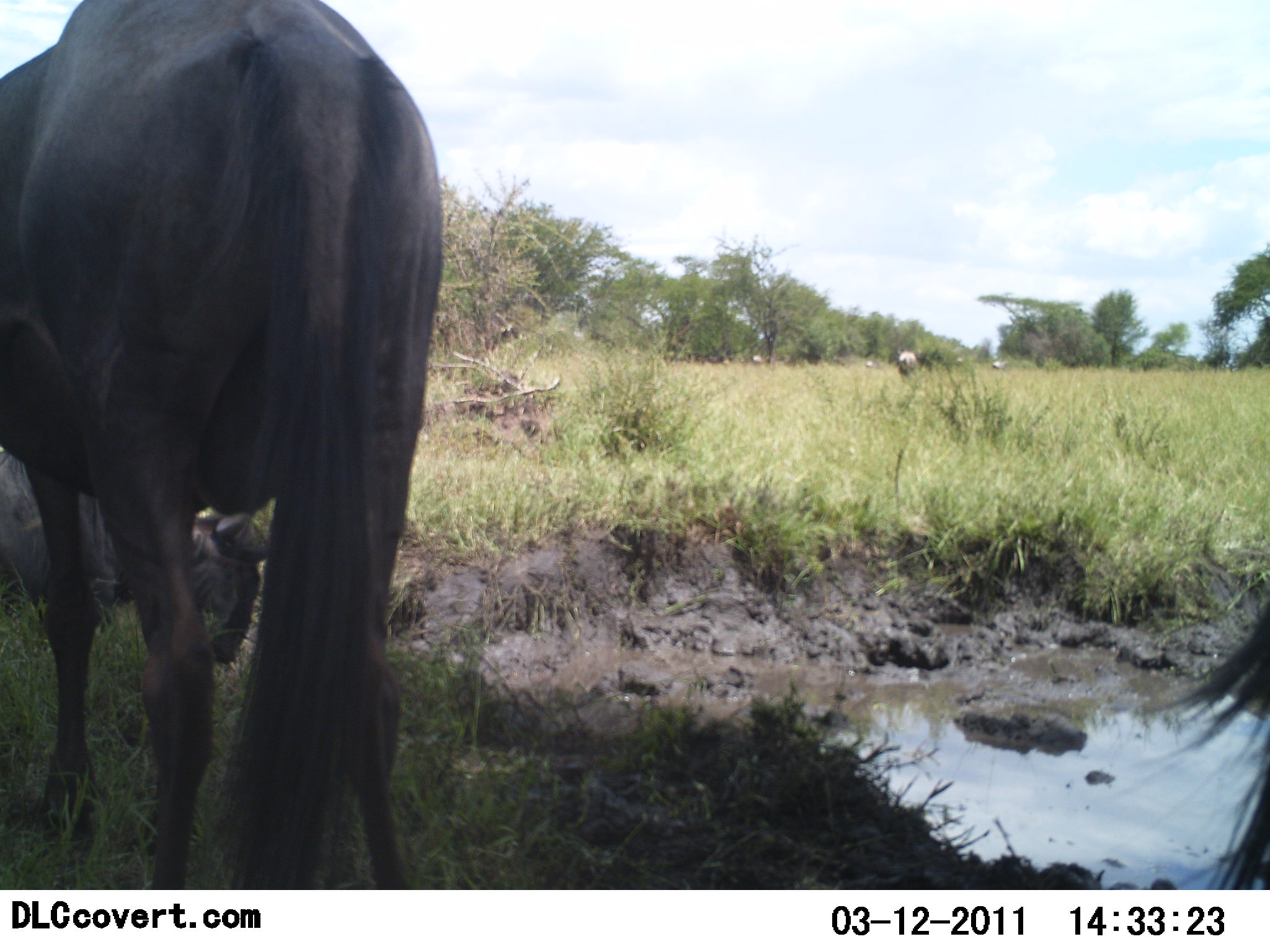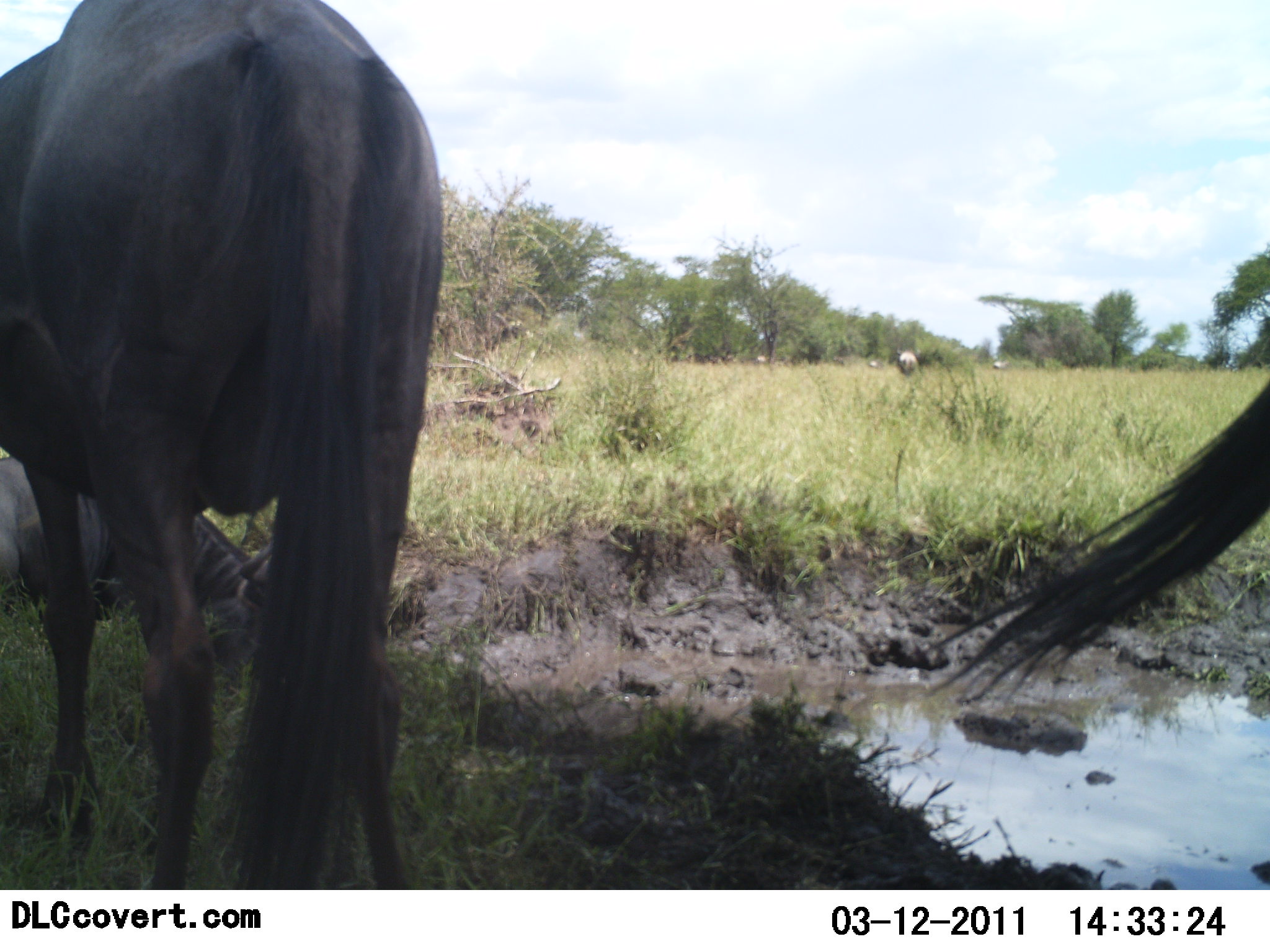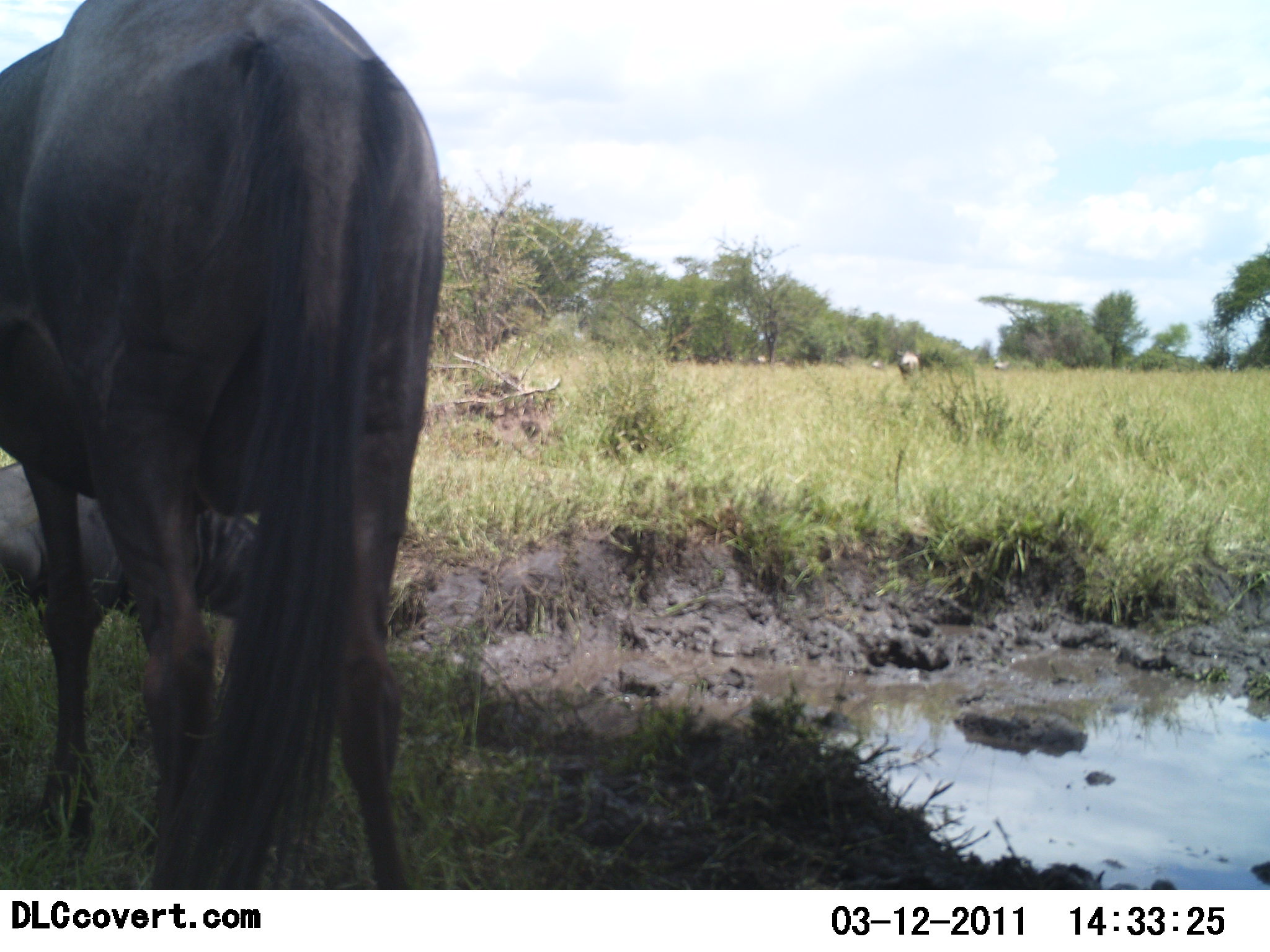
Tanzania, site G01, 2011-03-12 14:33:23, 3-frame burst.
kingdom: Animalia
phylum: Chordata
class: Mammalia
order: Artiodactyla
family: Bovidae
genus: Connochaetes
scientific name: Connochaetes taurinus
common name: blue wildebeest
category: wildebeest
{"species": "wildebeest (blue wildebeest) (Connochaetes taurinus)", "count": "3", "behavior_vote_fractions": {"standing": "77%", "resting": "23%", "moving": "15%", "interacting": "0%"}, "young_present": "0%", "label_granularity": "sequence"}